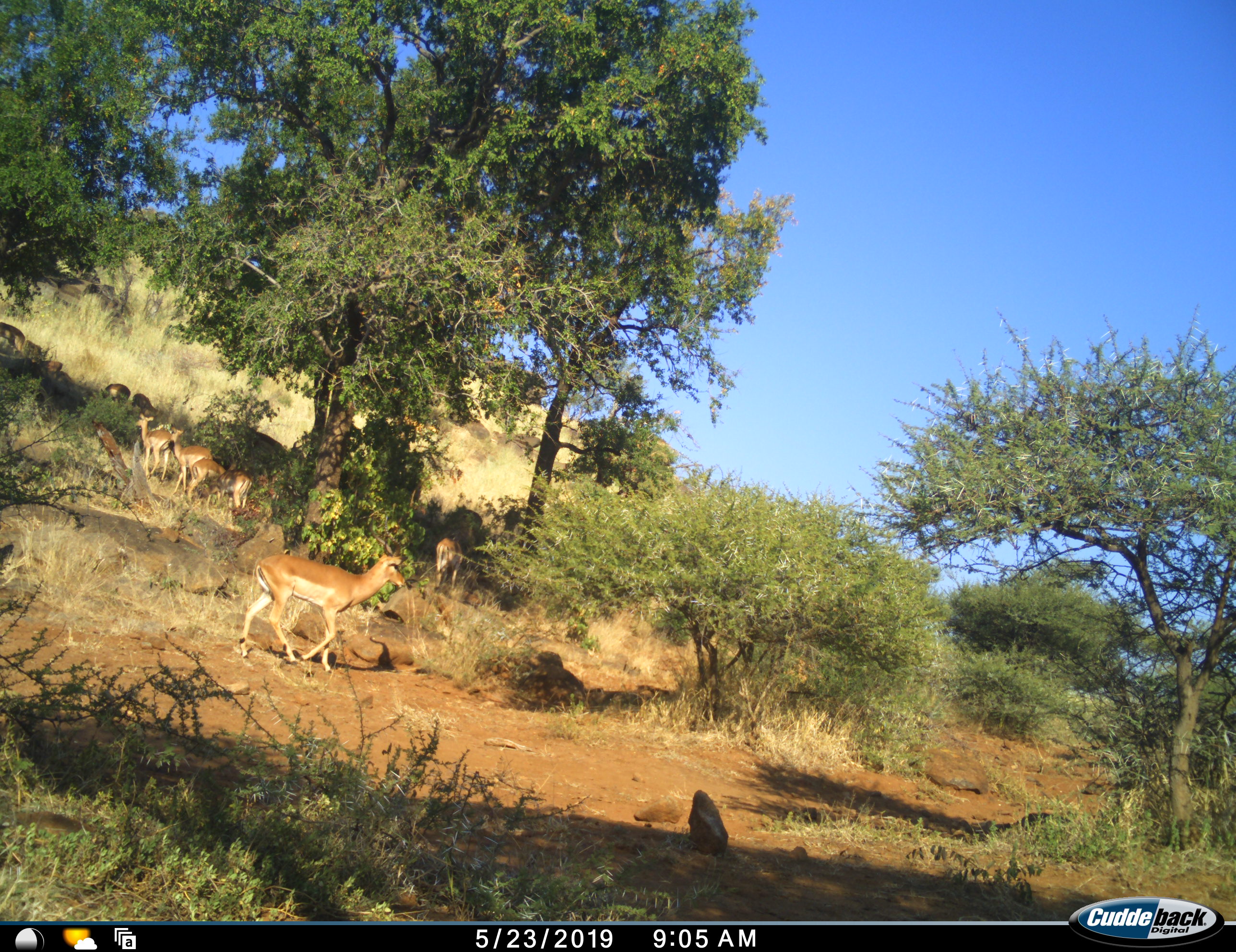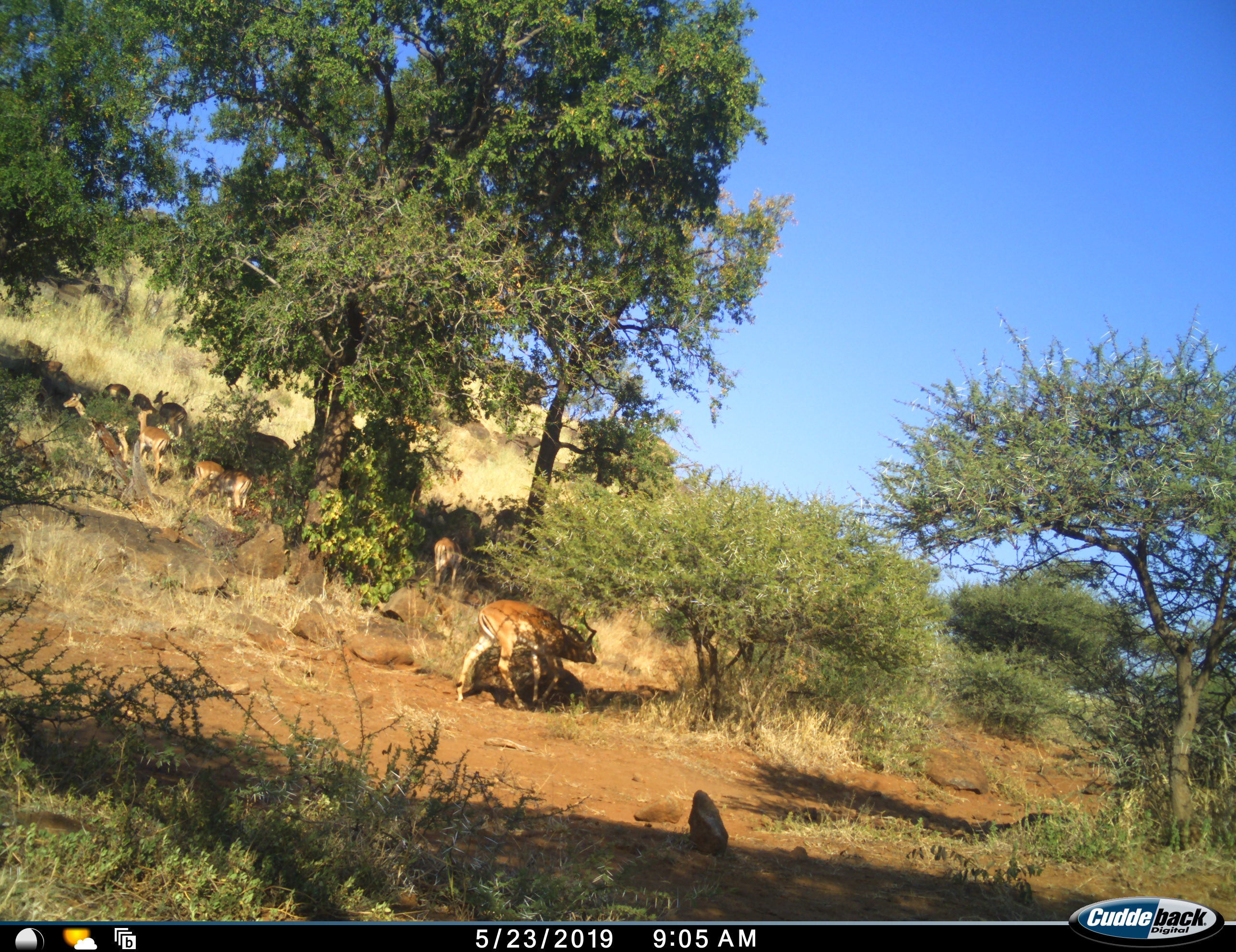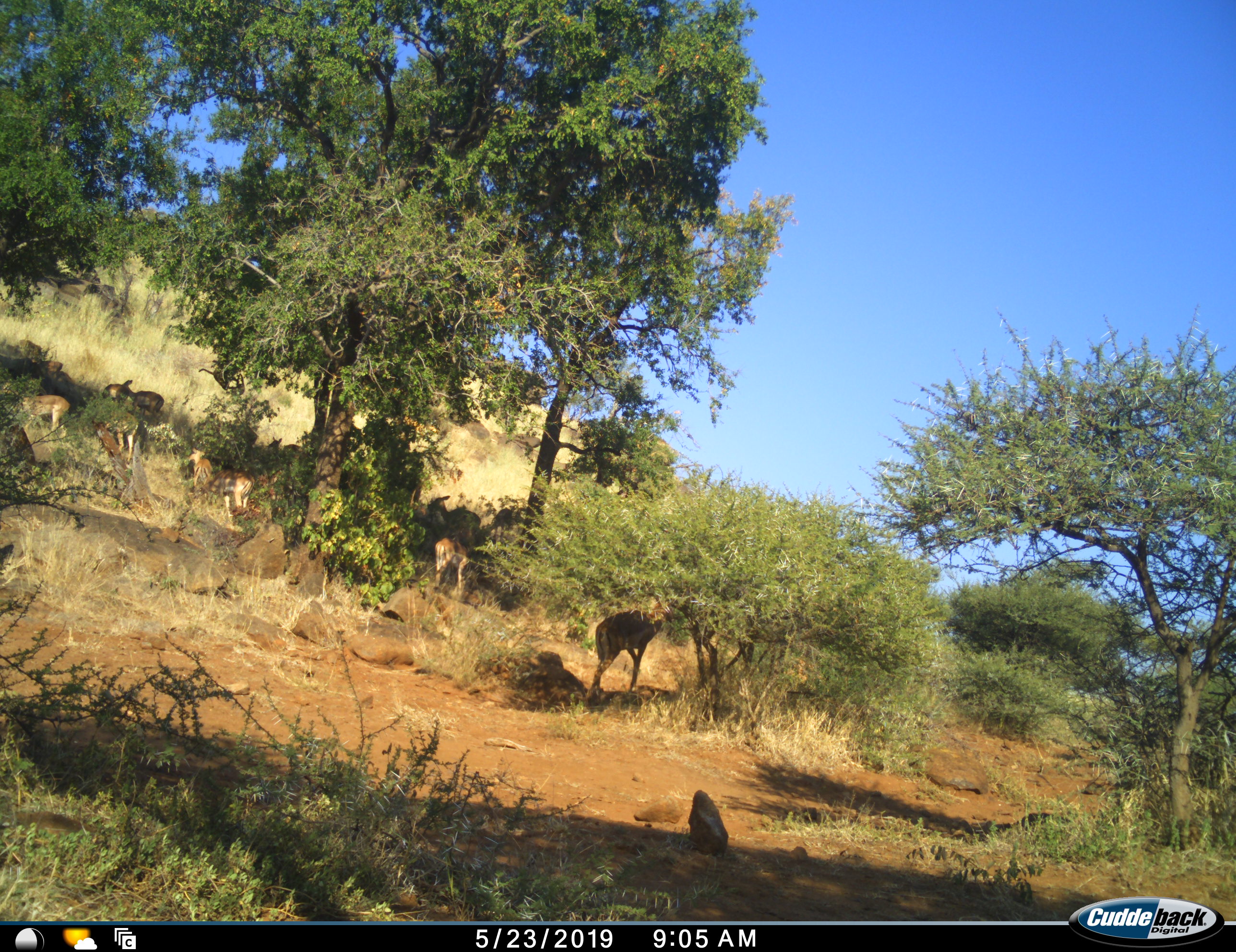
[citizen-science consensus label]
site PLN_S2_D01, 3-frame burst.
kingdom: Animalia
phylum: Chordata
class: Mammalia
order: Artiodactyla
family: Bovidae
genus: Aepyceros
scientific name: Aepyceros melampus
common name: impala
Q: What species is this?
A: Impala (Aepyceros melampus).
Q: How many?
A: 11-50.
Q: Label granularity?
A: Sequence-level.